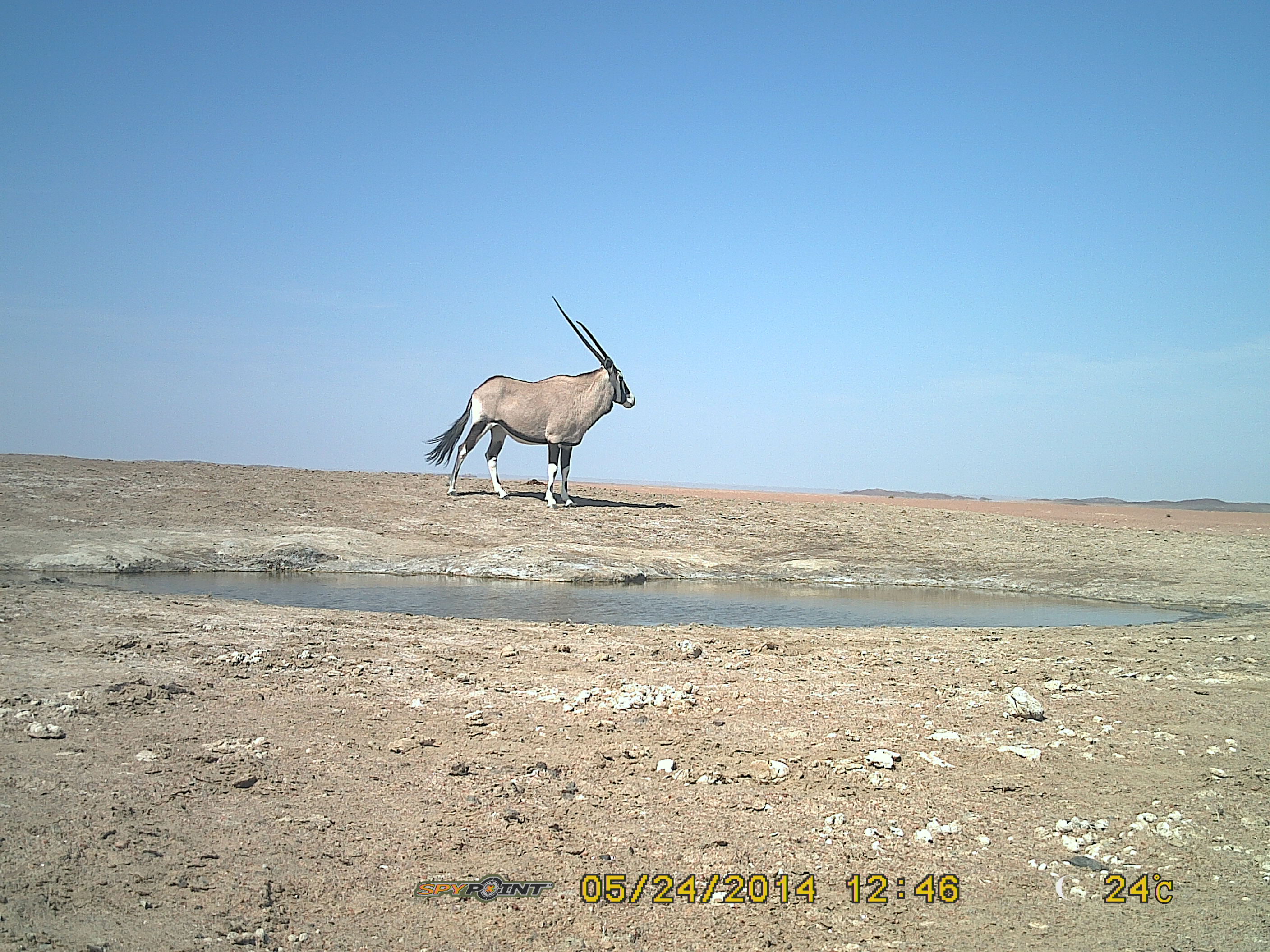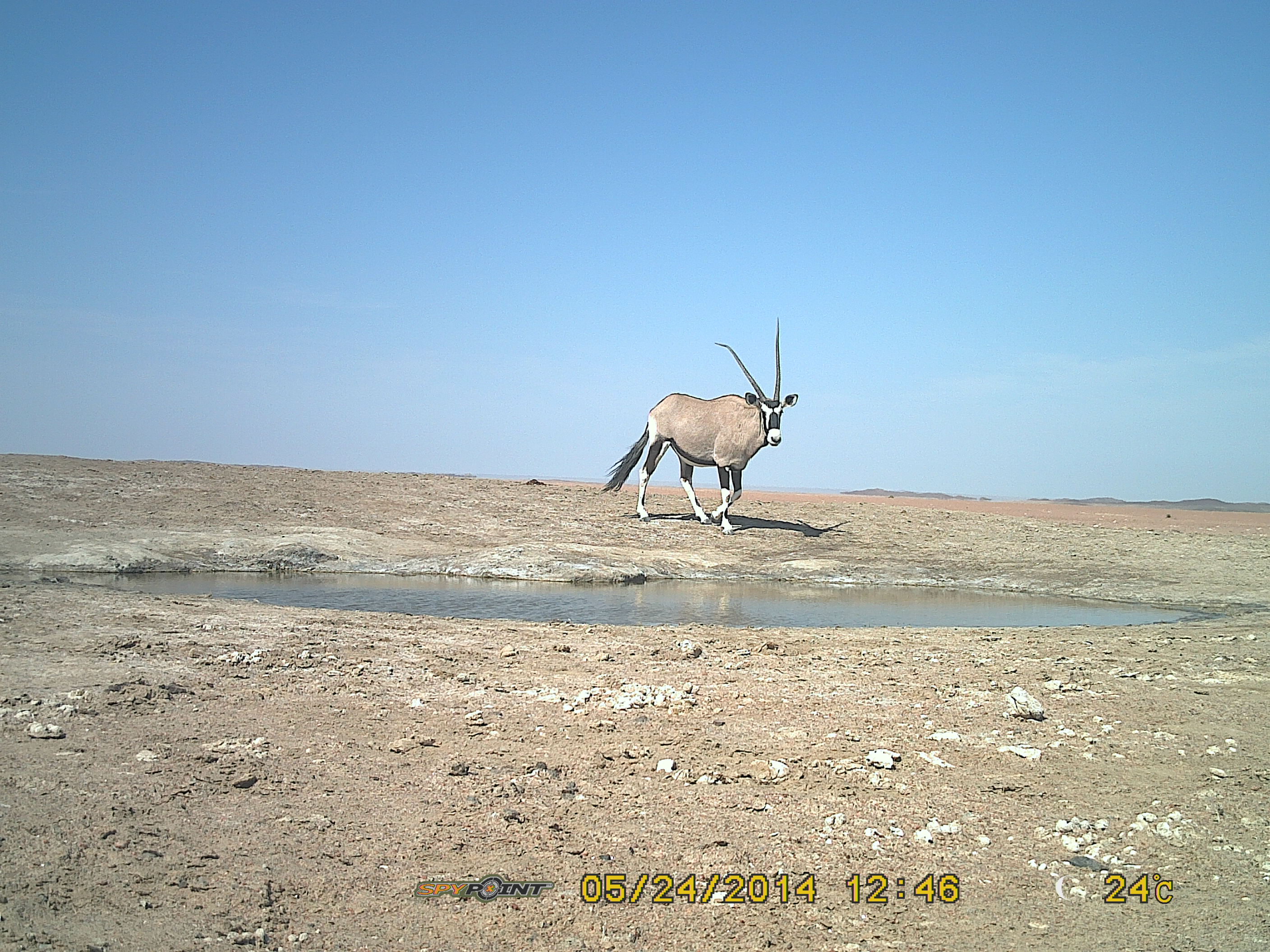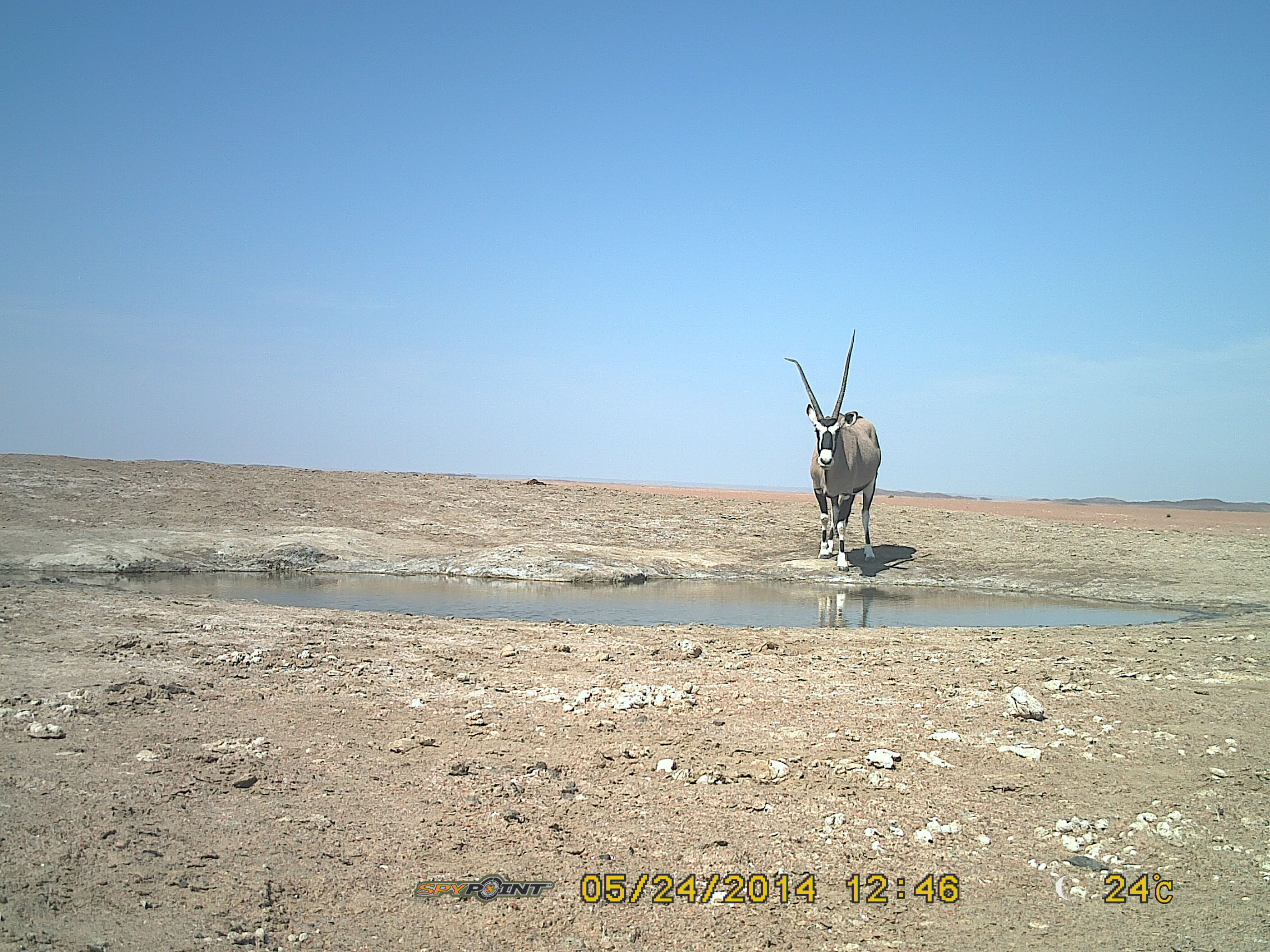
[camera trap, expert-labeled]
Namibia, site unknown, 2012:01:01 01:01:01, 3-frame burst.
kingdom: Animalia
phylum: Chordata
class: Mammalia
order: Artiodactyla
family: Bovidae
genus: Oryx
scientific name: Oryx gazella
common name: gemsbok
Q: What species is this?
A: Oryx gazella (gemsbok).